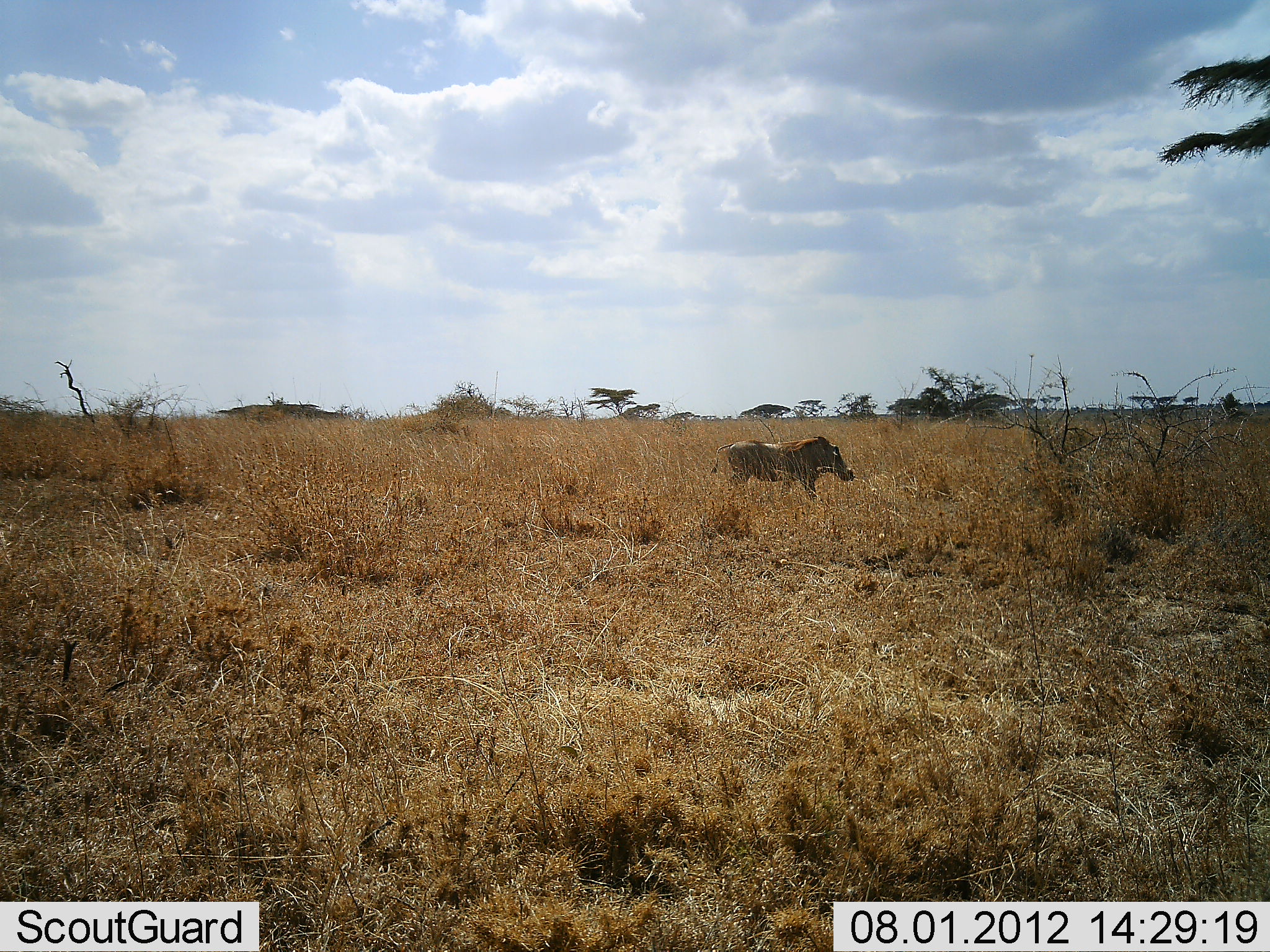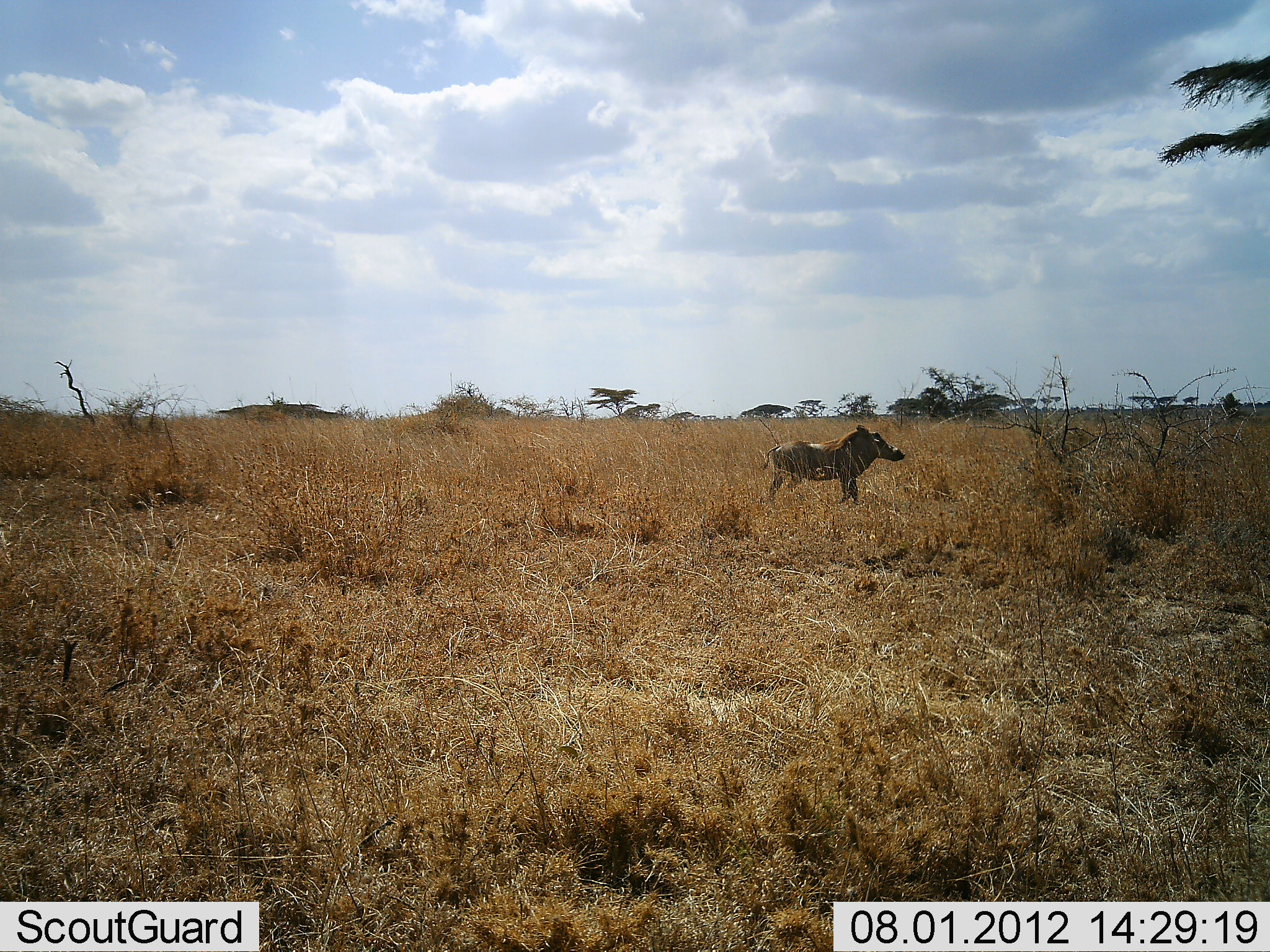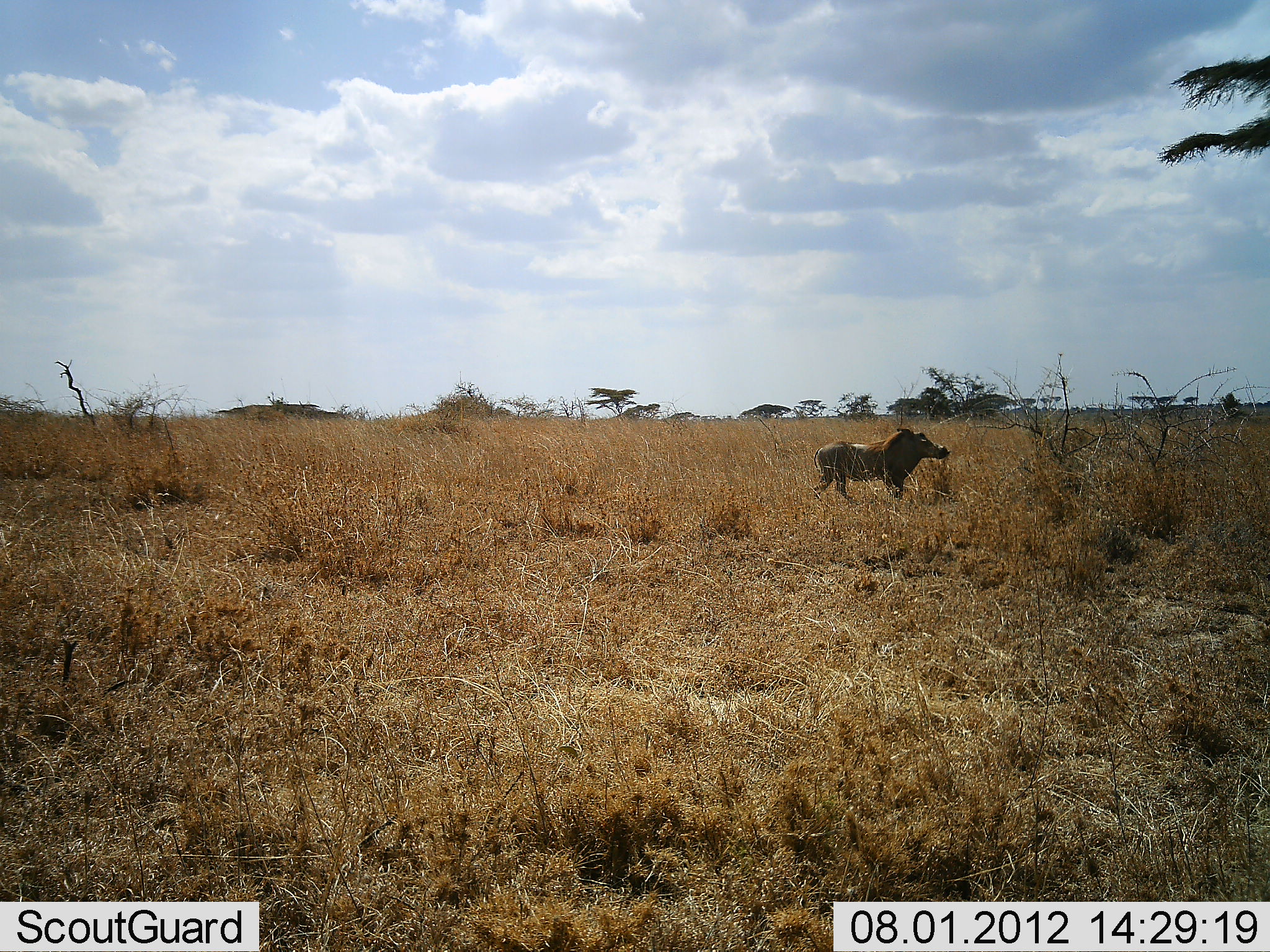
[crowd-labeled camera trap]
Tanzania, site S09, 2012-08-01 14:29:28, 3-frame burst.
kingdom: Animalia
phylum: Chordata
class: Mammalia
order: Artiodactyla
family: Suidae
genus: Phacochoerus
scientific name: Phacochoerus africanus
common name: warthog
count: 1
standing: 30%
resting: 0%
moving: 70%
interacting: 0%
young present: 0%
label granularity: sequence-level